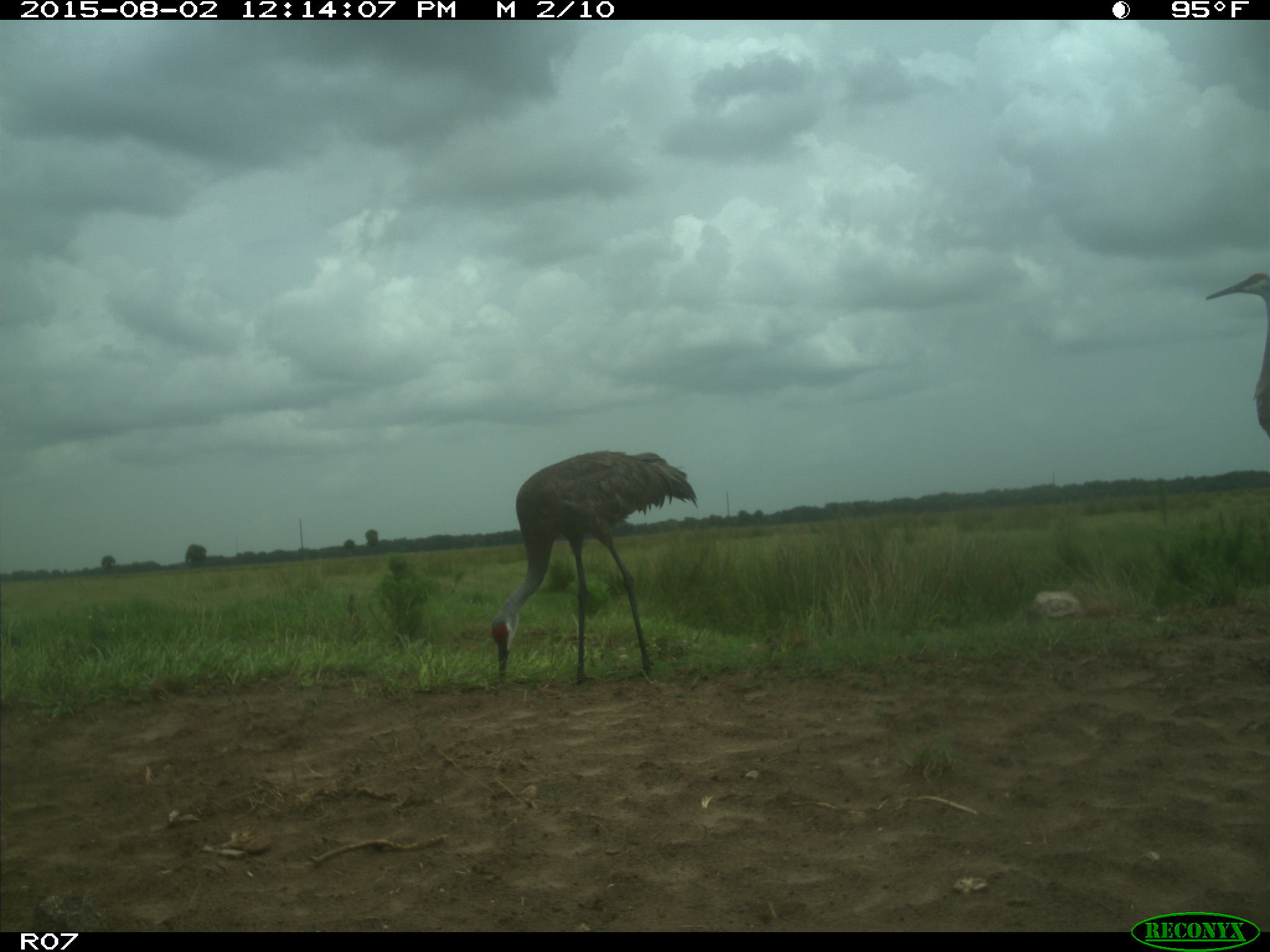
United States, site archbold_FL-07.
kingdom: Animalia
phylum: Chordata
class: Aves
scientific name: Aves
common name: birds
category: unidentified bird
Unidentified bird (birds) (Aves).